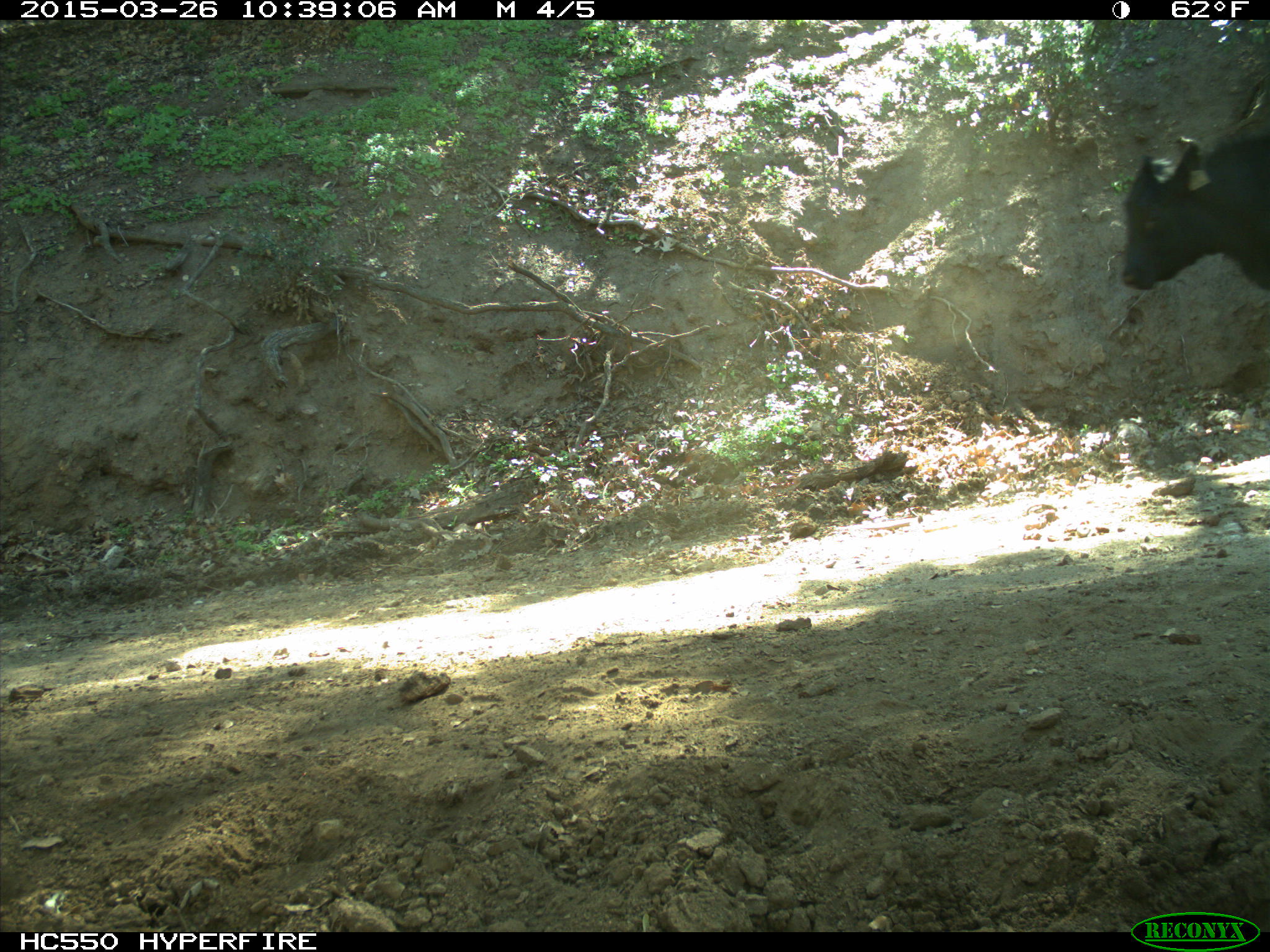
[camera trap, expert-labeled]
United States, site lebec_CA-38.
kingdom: Animalia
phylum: Chordata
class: Mammalia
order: Artiodactyla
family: Bovidae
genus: Bos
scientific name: Bos taurus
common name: domestic cow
Bos taurus (domestic cow).